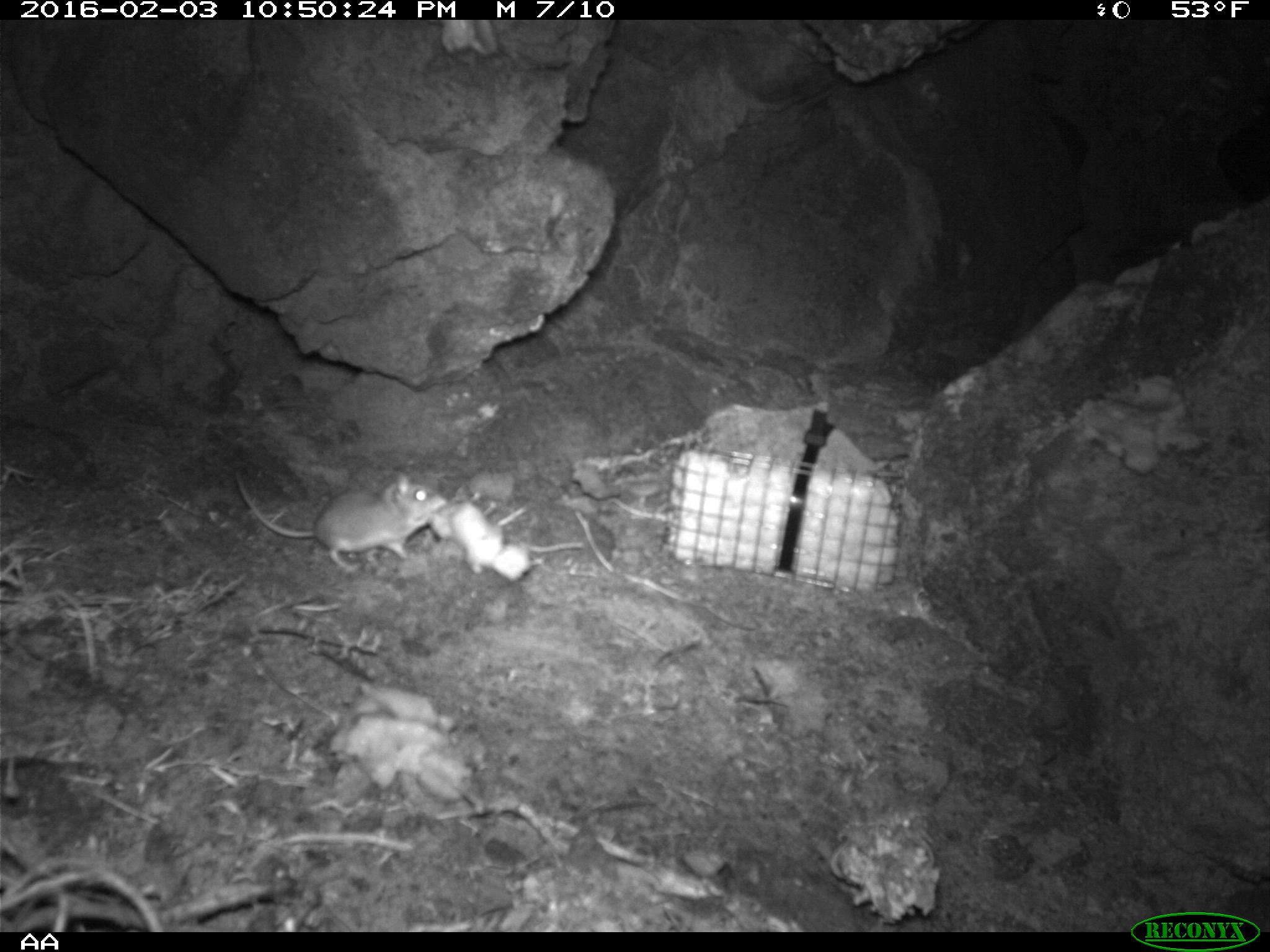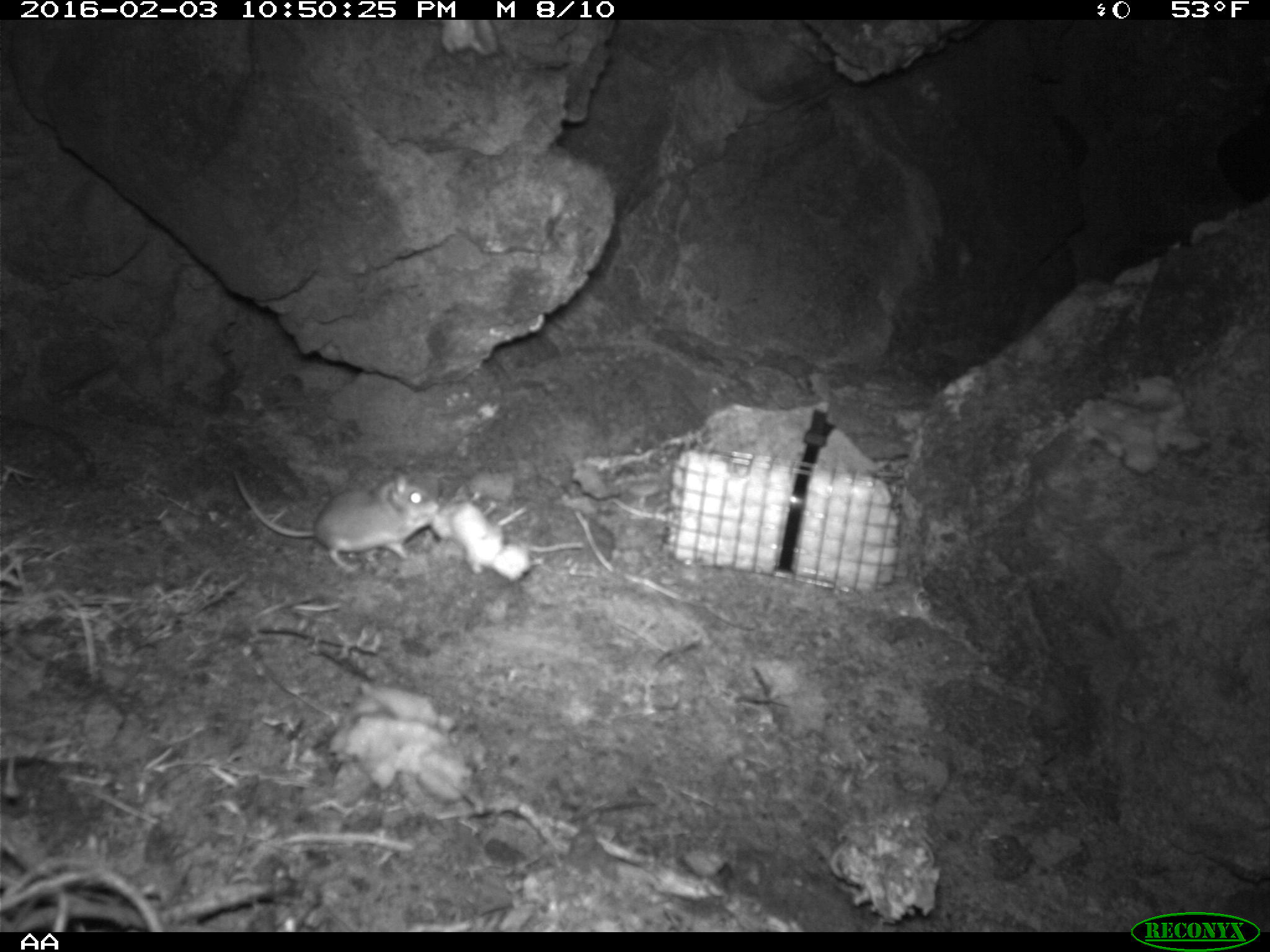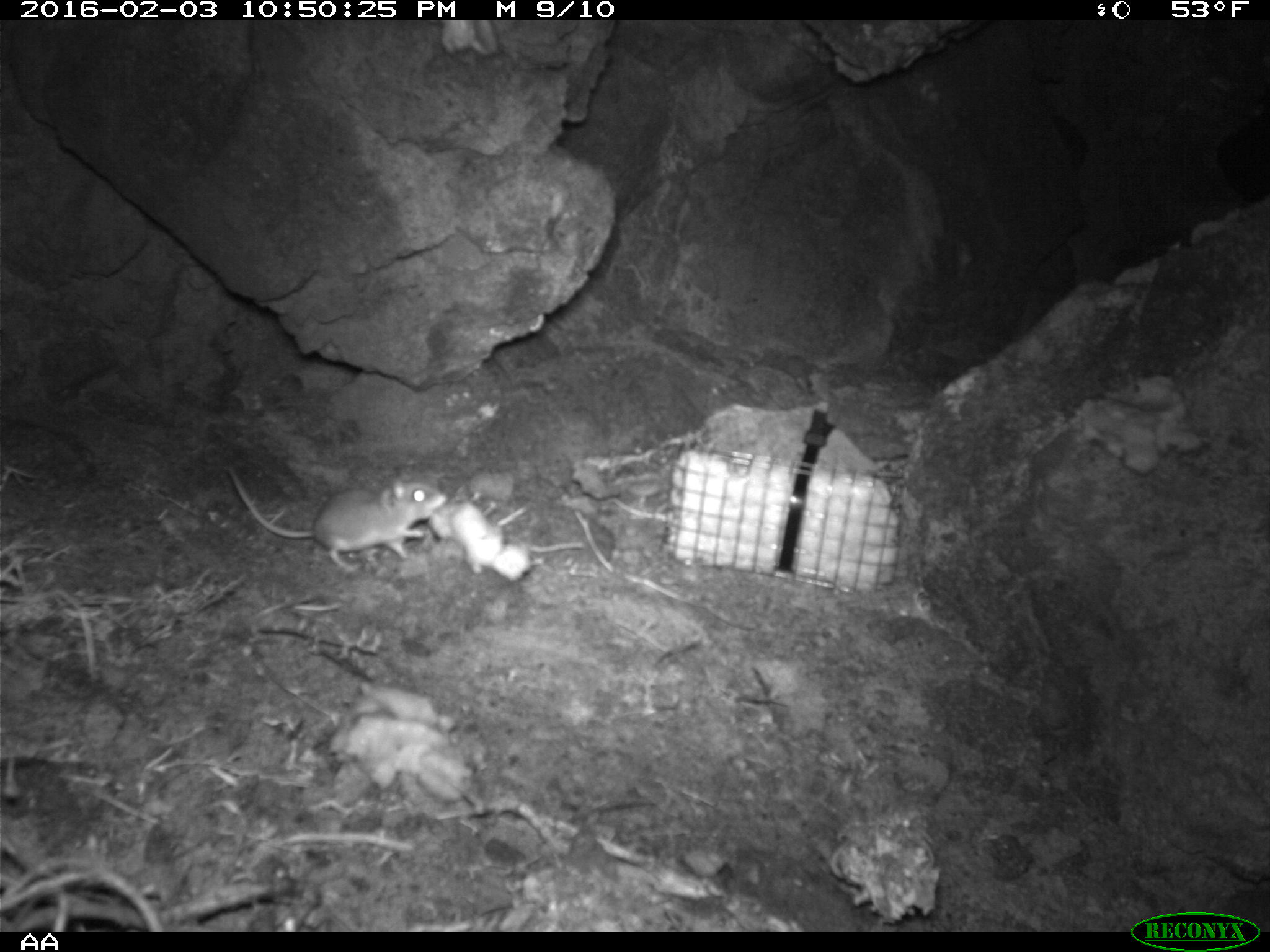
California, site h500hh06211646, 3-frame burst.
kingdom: Animalia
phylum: Chordata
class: Mammalia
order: Rodentia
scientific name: Rodentia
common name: rodent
Rodent (Rodentia).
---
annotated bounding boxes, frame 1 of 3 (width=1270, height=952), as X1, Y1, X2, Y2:
rodent: 234, 465, 447, 568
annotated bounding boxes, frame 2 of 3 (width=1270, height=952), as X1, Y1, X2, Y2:
rodent: 226, 459, 441, 572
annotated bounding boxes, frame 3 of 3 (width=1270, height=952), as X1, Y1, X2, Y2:
rodent: 223, 464, 446, 573